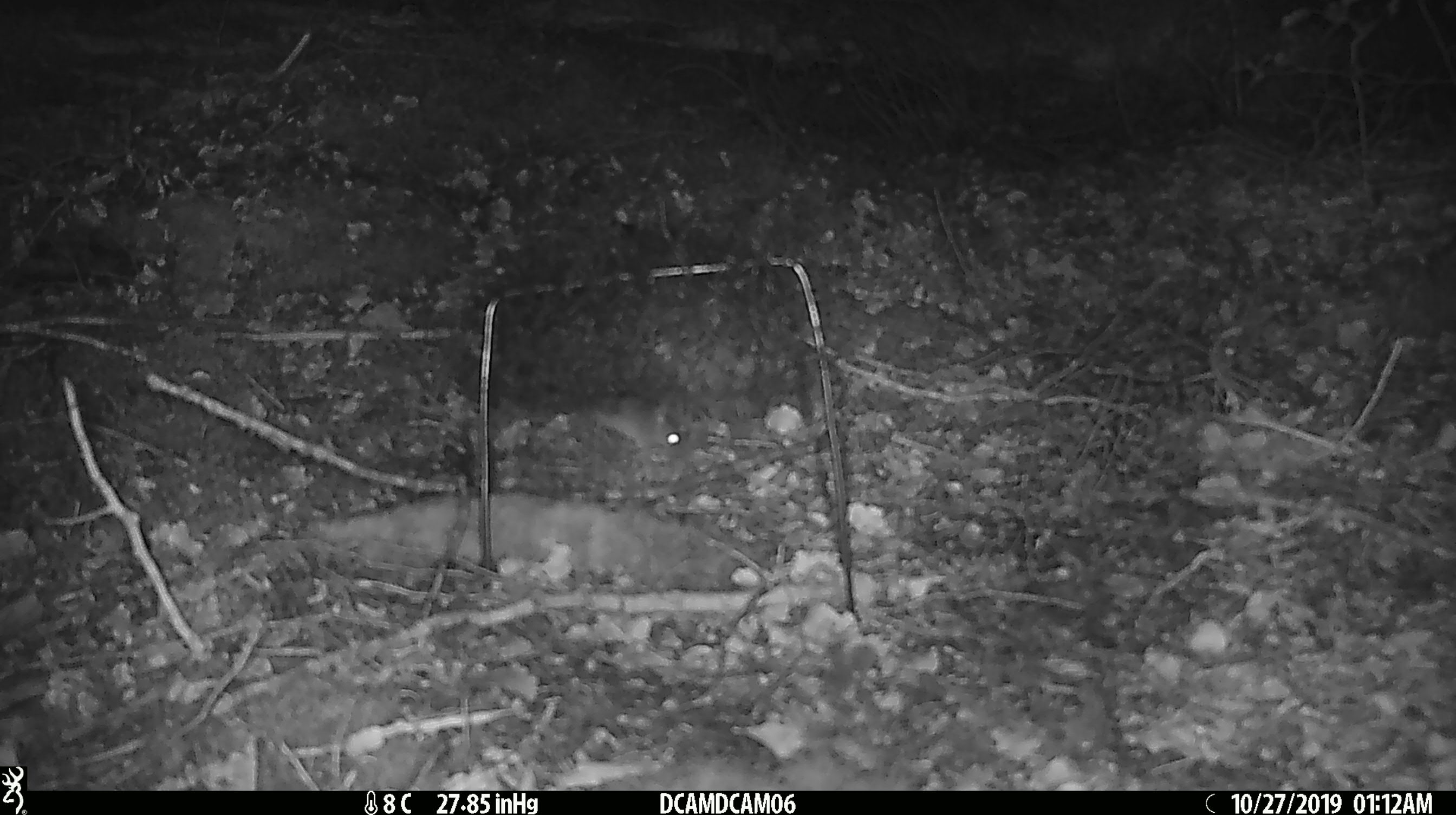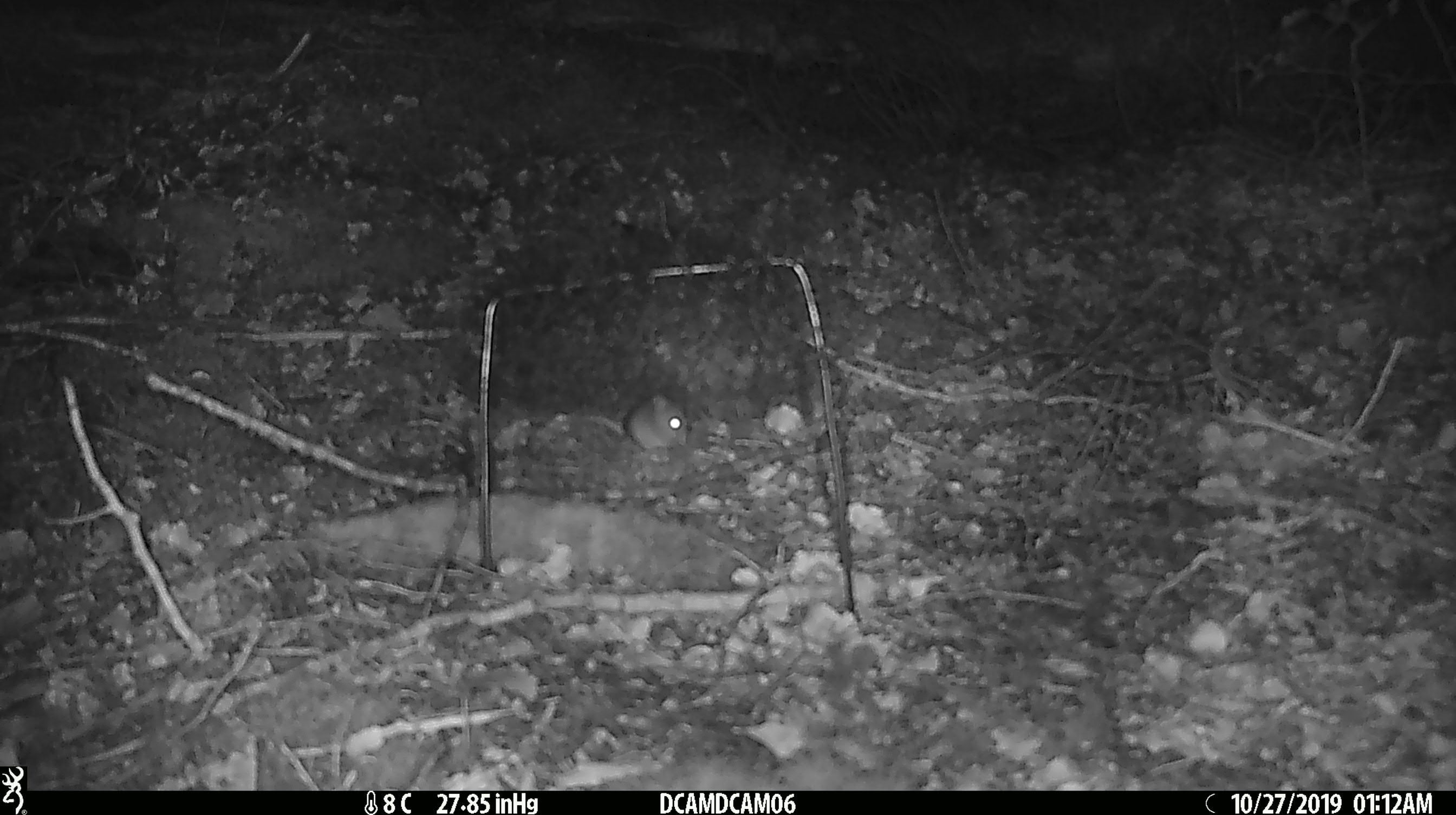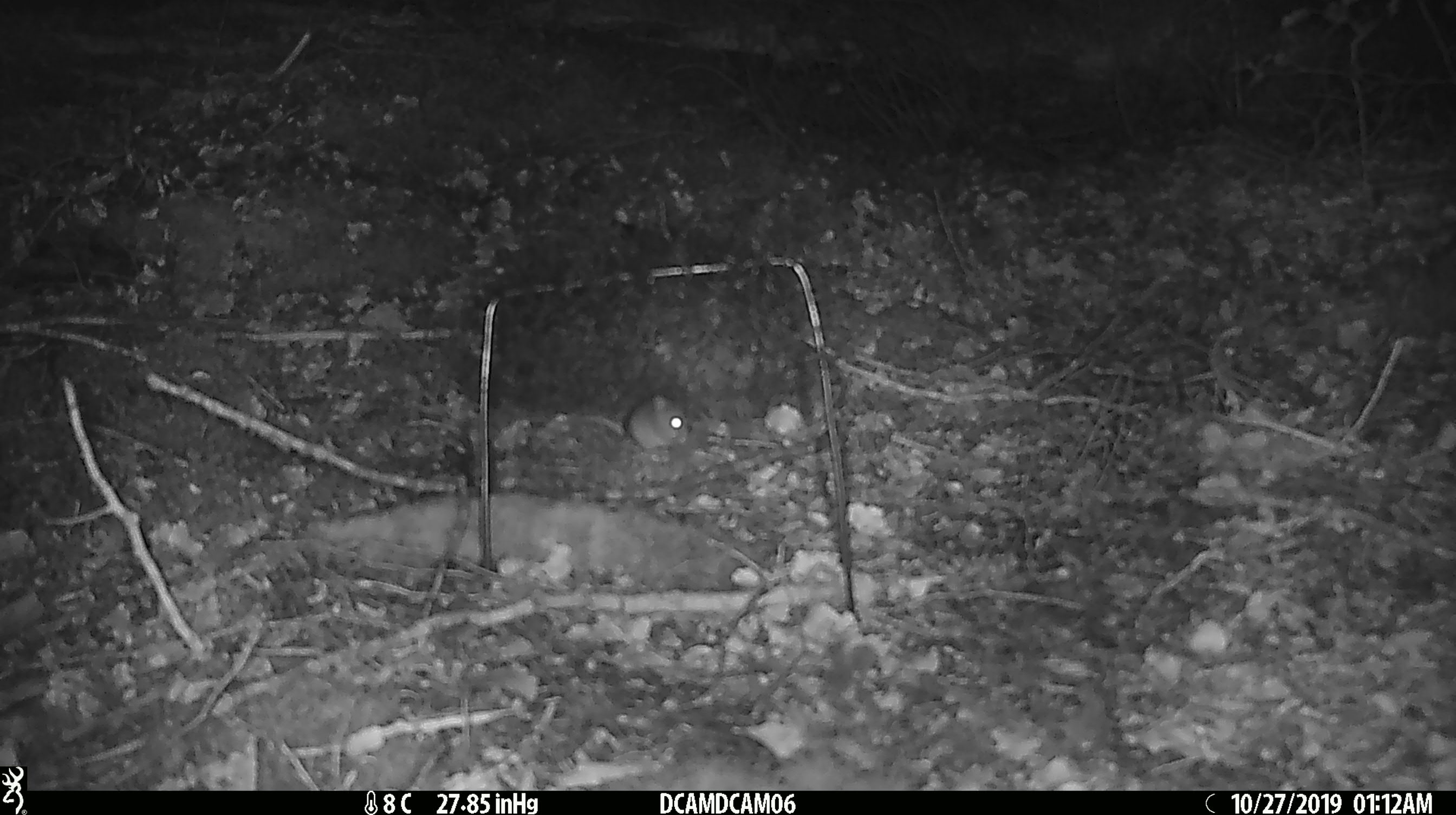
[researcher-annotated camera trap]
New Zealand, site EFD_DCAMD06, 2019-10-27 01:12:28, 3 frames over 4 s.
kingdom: Animalia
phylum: Chordata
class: Mammalia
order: Rodentia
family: Muridae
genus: Mus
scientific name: Mus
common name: mouse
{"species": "mouse (Mus)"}